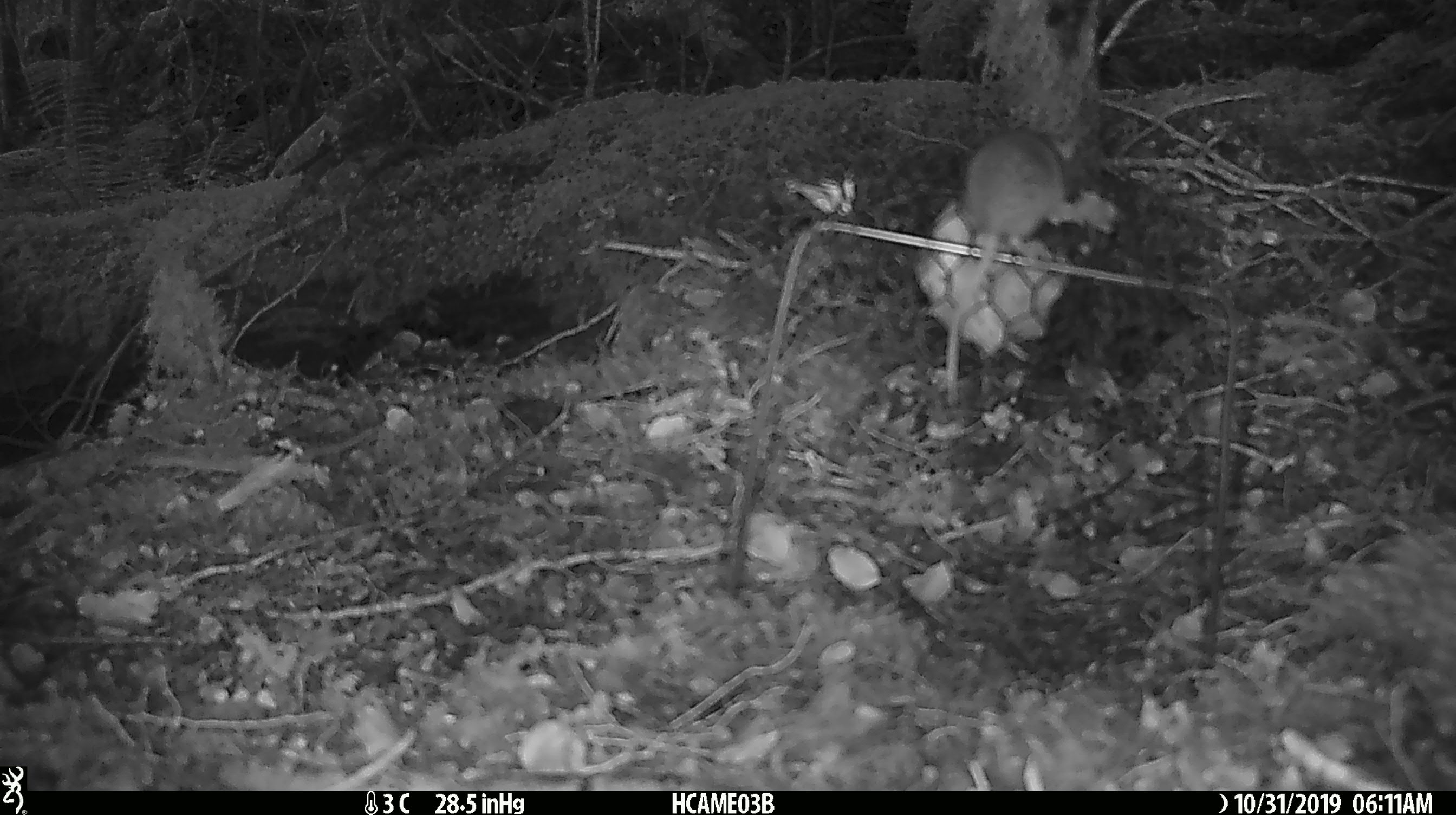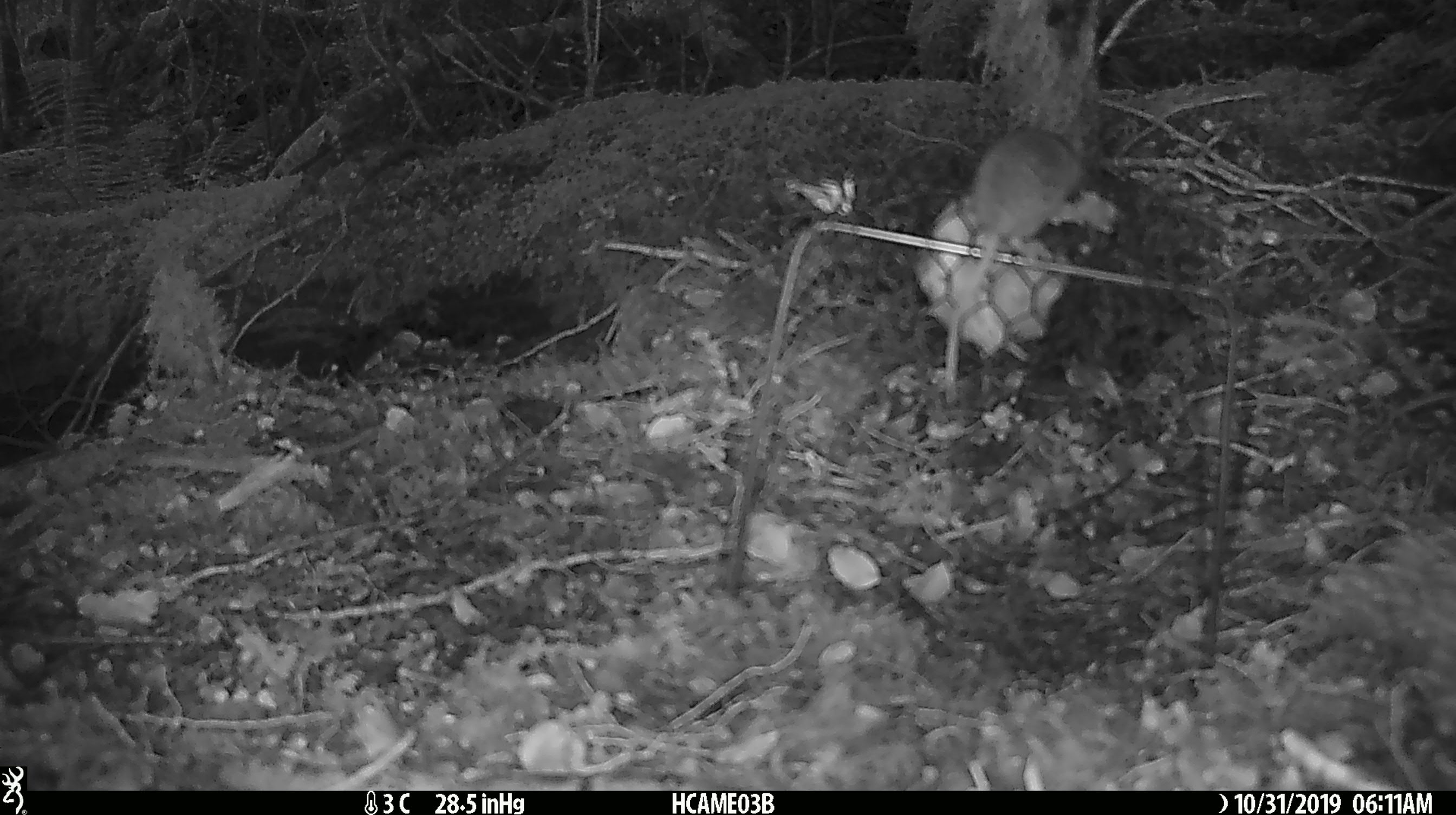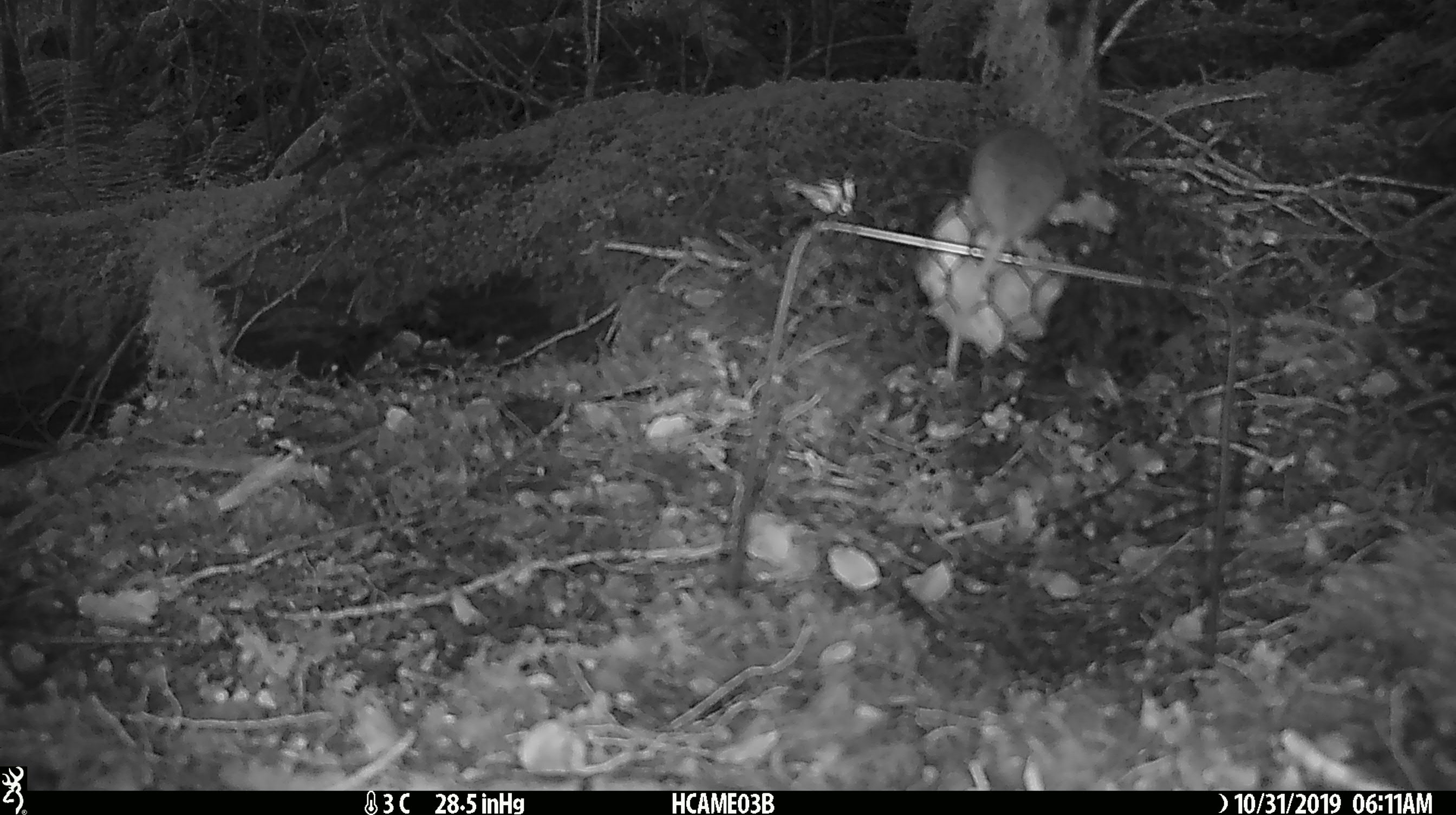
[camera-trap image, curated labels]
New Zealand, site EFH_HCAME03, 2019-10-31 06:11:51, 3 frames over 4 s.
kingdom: Animalia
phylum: Chordata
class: Mammalia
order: Rodentia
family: Muridae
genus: Mus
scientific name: Mus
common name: mouse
Mouse (Mus).